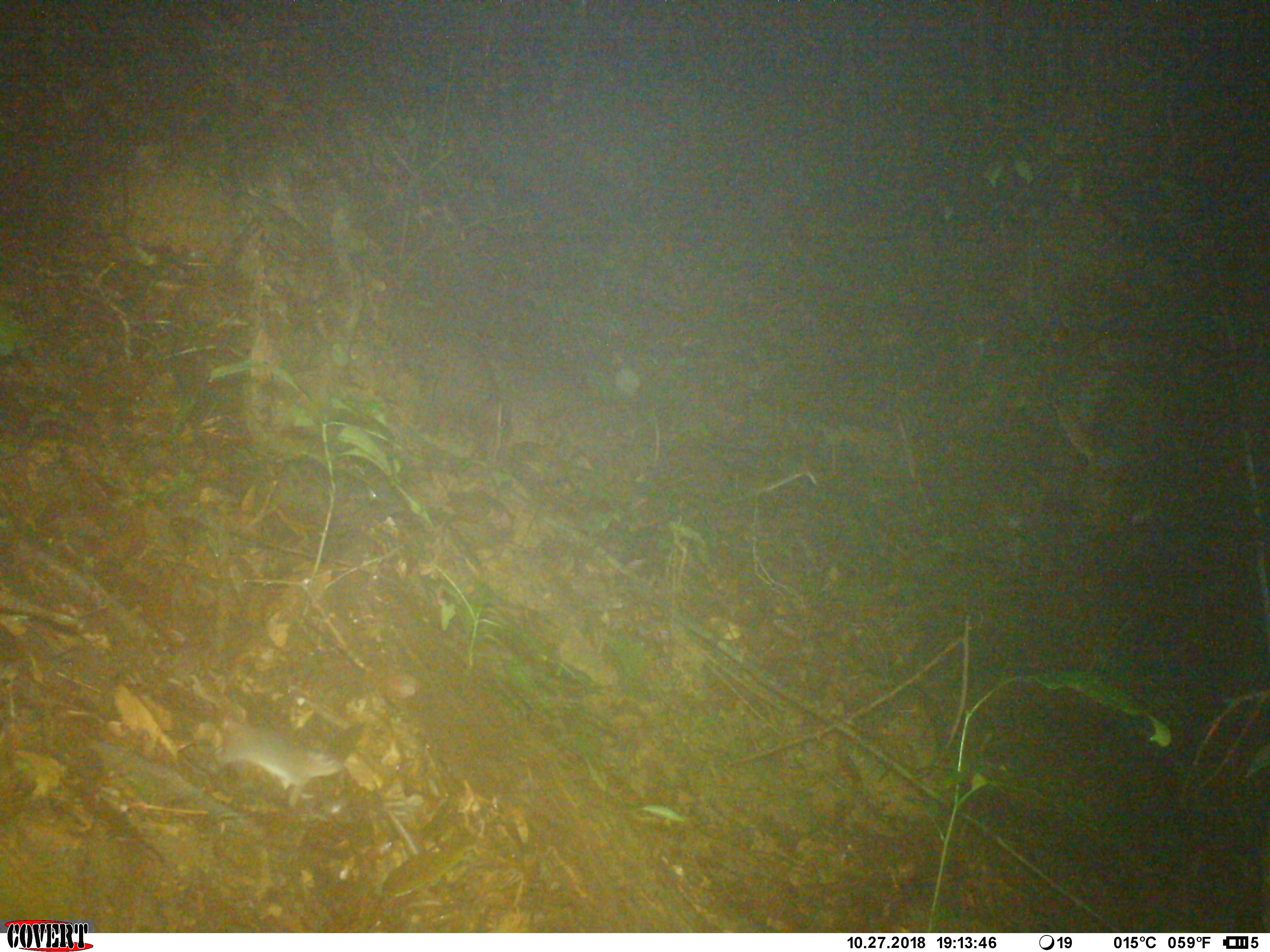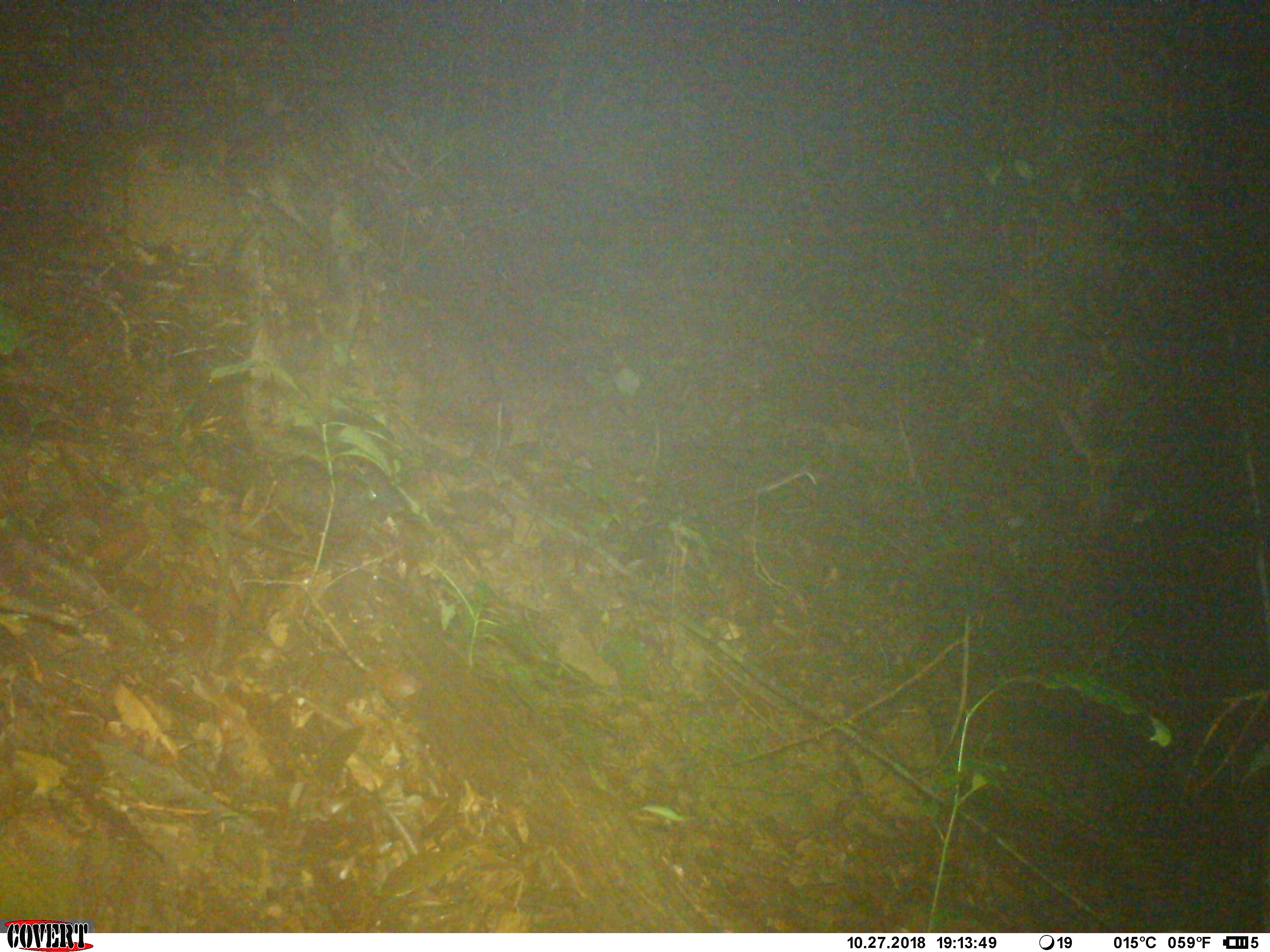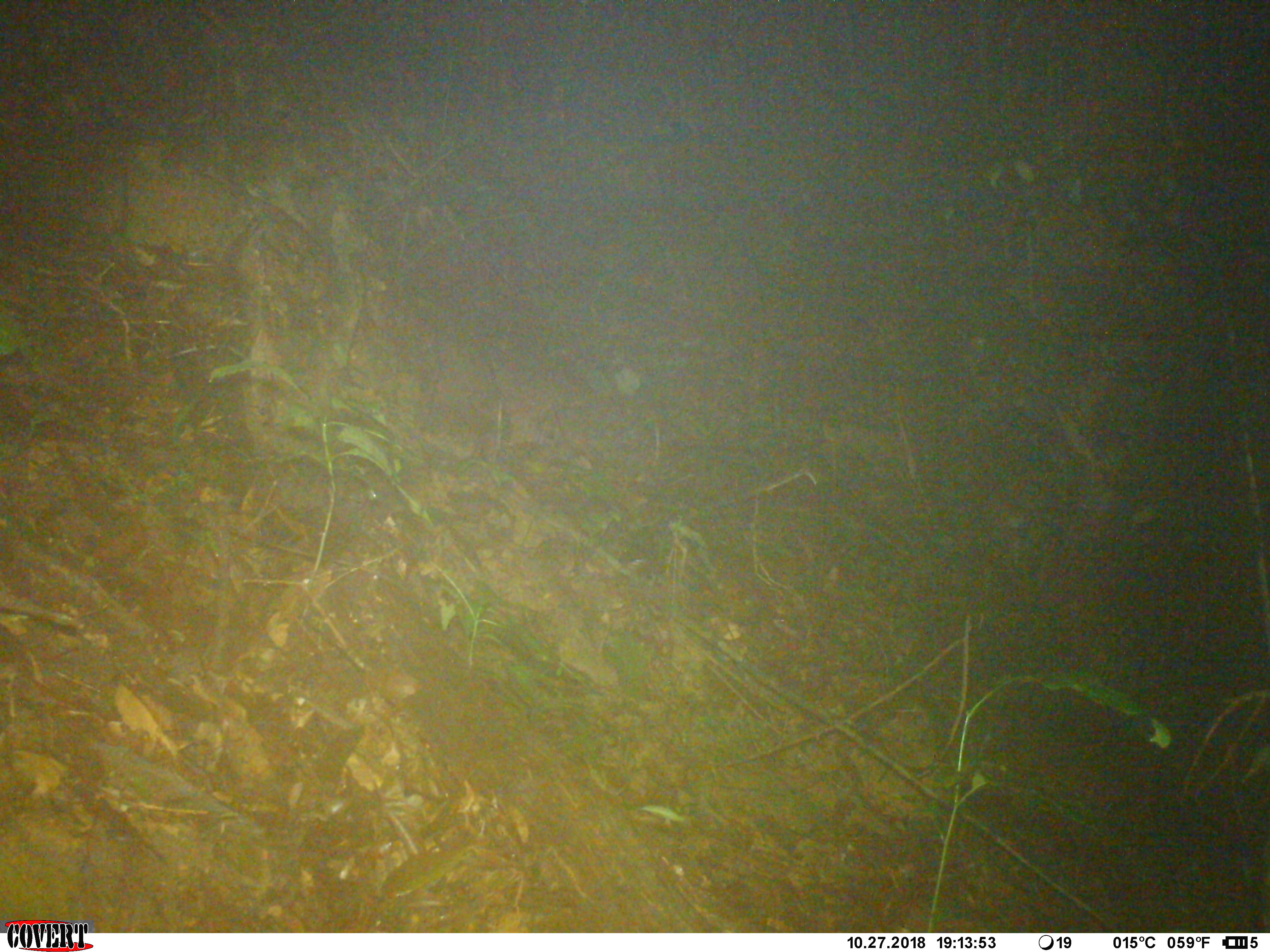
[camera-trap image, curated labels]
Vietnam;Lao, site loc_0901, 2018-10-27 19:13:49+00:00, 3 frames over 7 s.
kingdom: Animalia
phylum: Chordata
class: Mammalia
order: Rodentia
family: Muridae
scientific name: Muridae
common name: old-world mice and rats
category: unidentified murid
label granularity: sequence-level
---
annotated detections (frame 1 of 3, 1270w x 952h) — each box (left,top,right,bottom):
unidentified murid: (208,728,342,804)